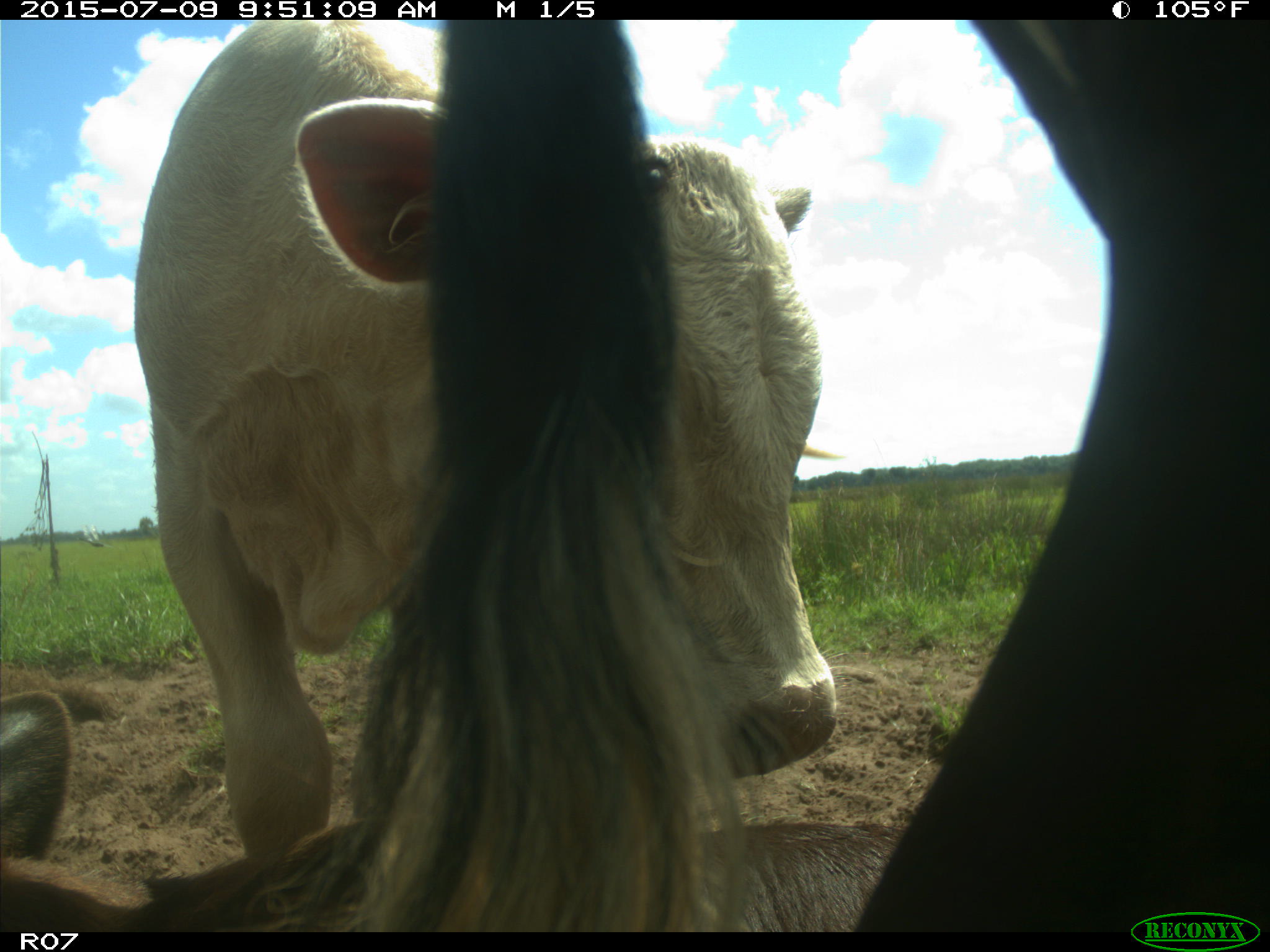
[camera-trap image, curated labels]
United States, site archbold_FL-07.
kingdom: Animalia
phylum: Chordata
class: Mammalia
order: Artiodactyla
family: Bovidae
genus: Bos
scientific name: Bos taurus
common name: domestic cow